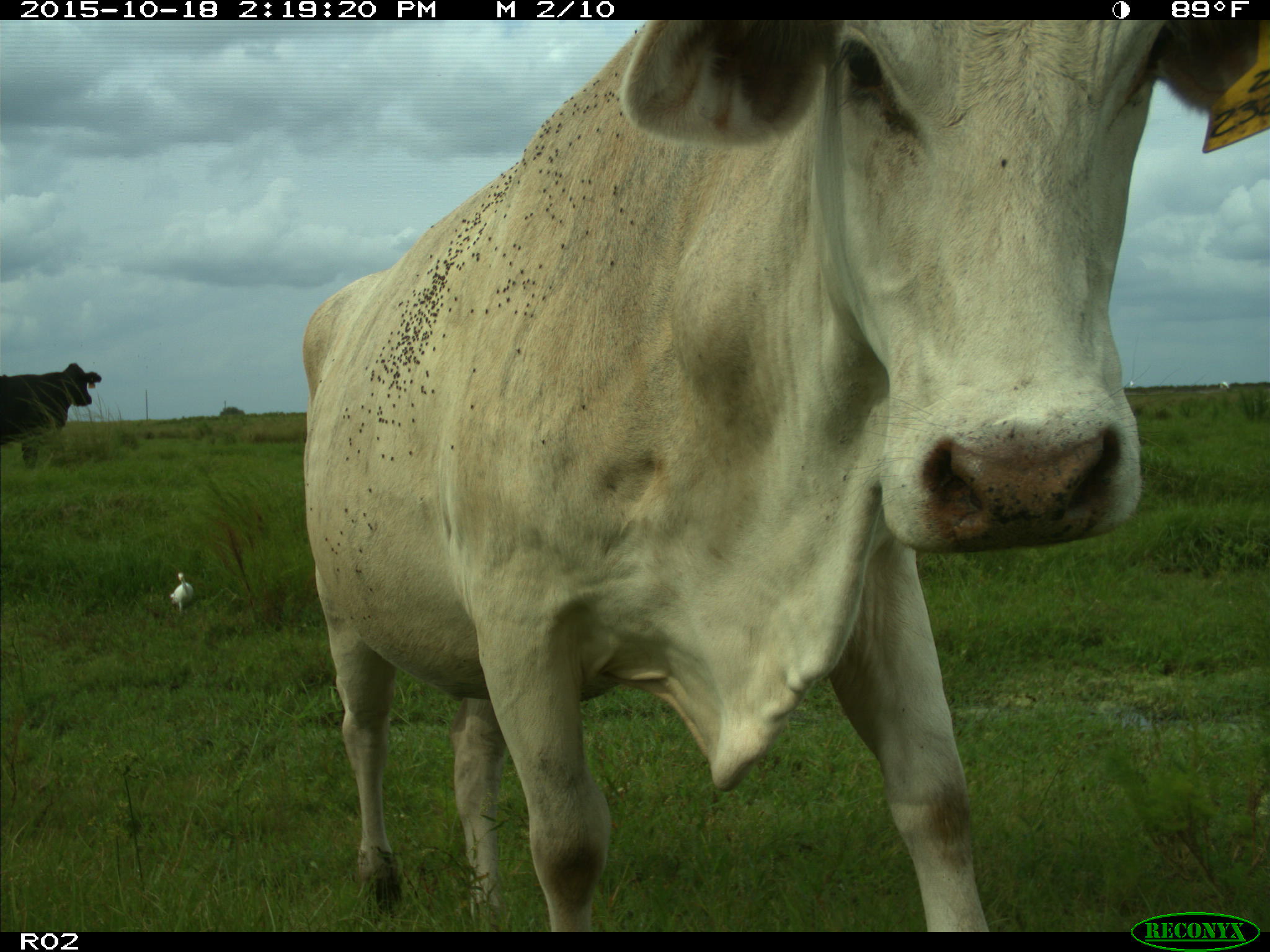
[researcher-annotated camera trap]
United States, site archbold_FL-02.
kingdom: Animalia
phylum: Chordata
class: Mammalia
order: Artiodactyla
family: Bovidae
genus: Bos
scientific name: Bos taurus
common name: domestic cow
Bos taurus (domestic cow).